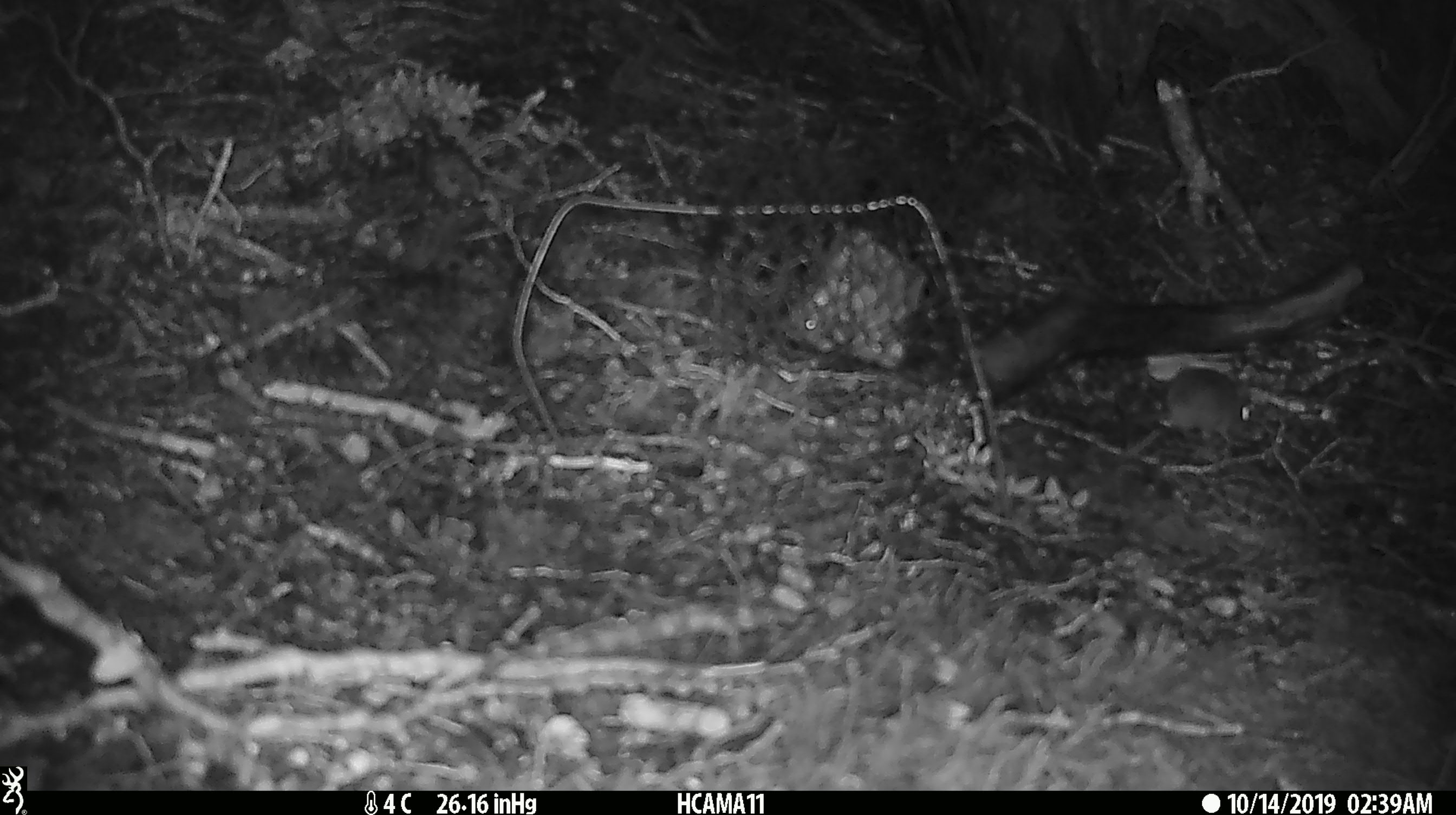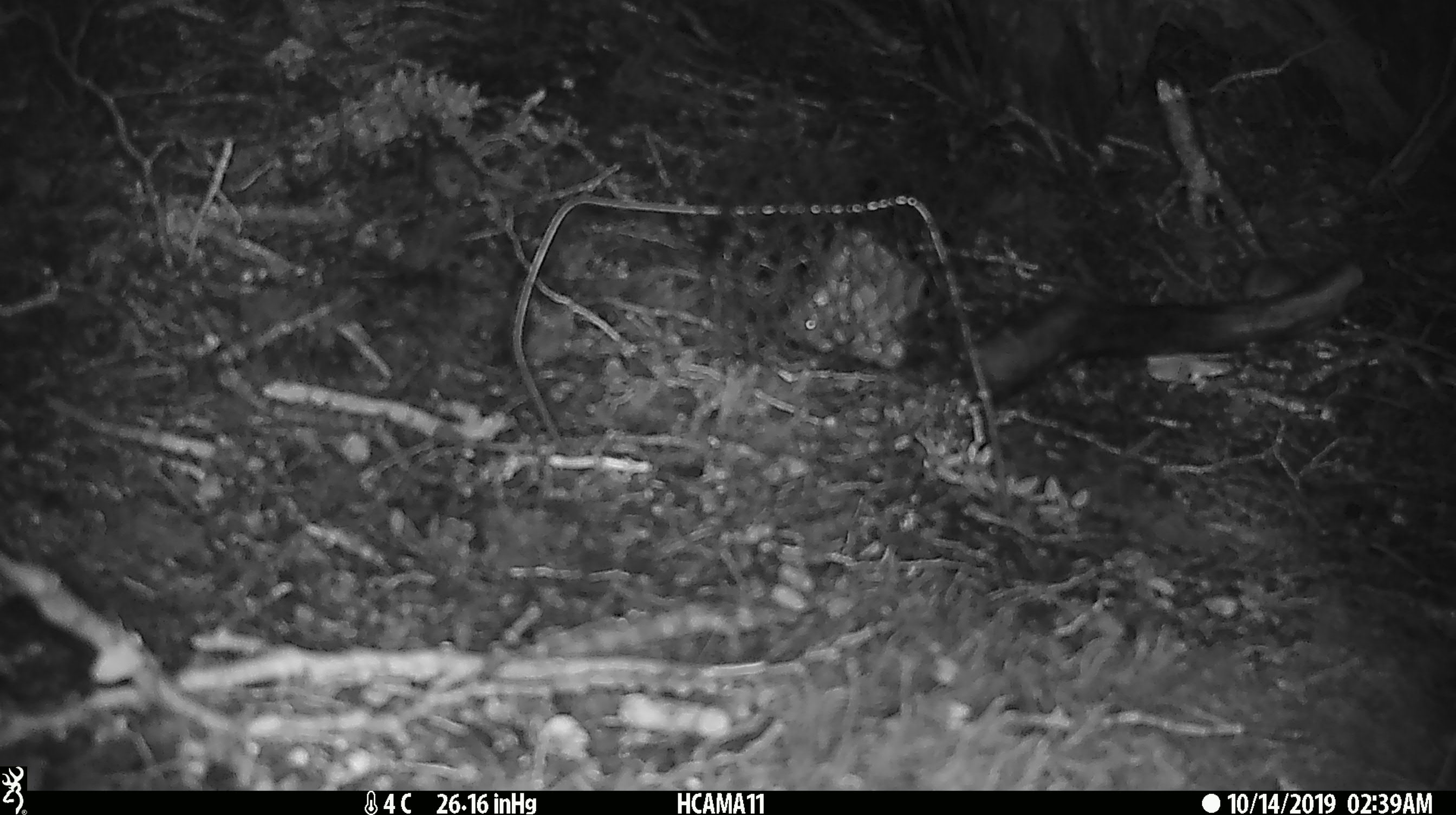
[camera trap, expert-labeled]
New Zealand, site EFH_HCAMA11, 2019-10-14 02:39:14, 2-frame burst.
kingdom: Animalia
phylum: Chordata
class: Mammalia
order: Rodentia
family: Muridae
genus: Mus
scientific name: Mus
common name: mouse